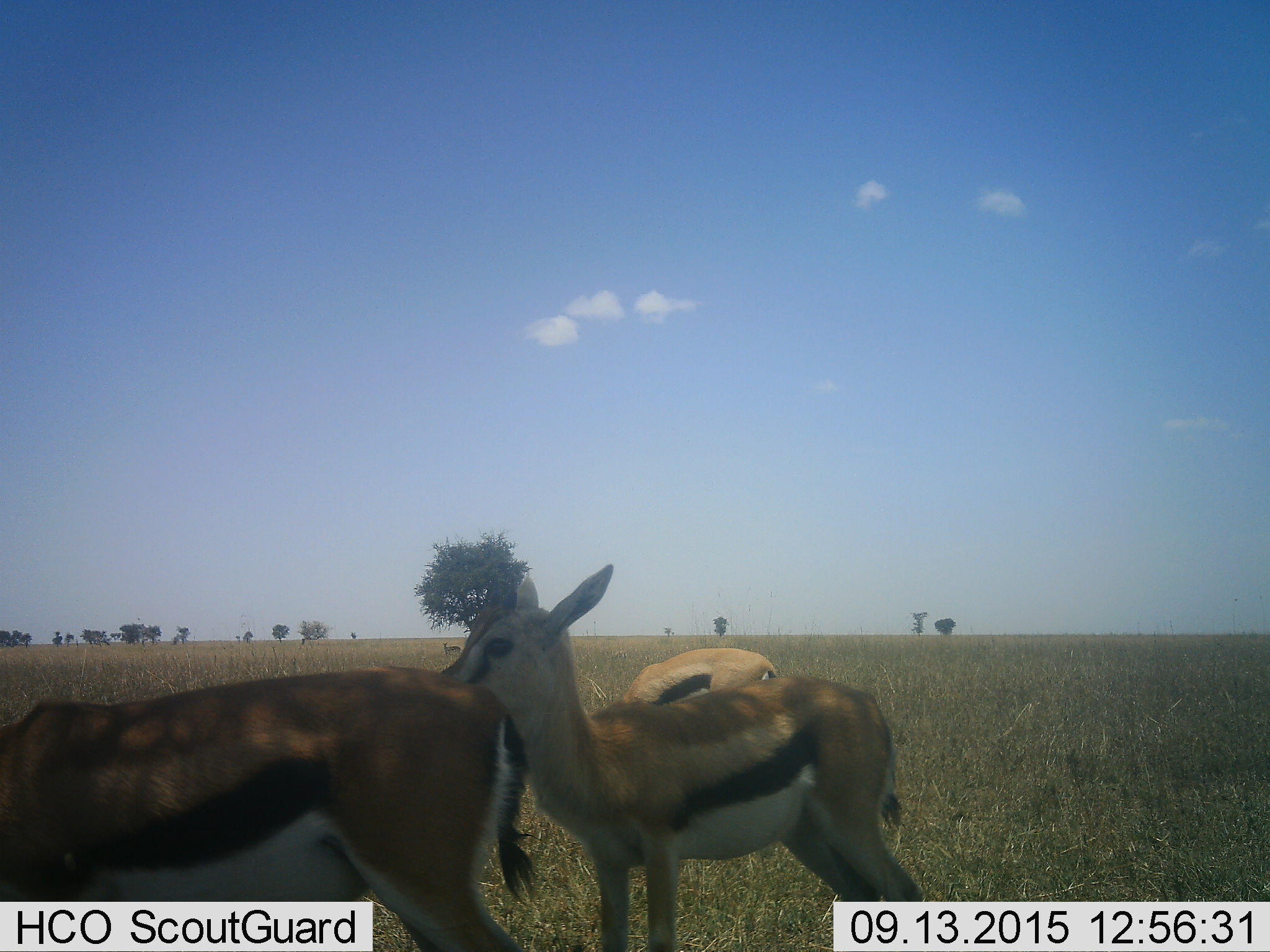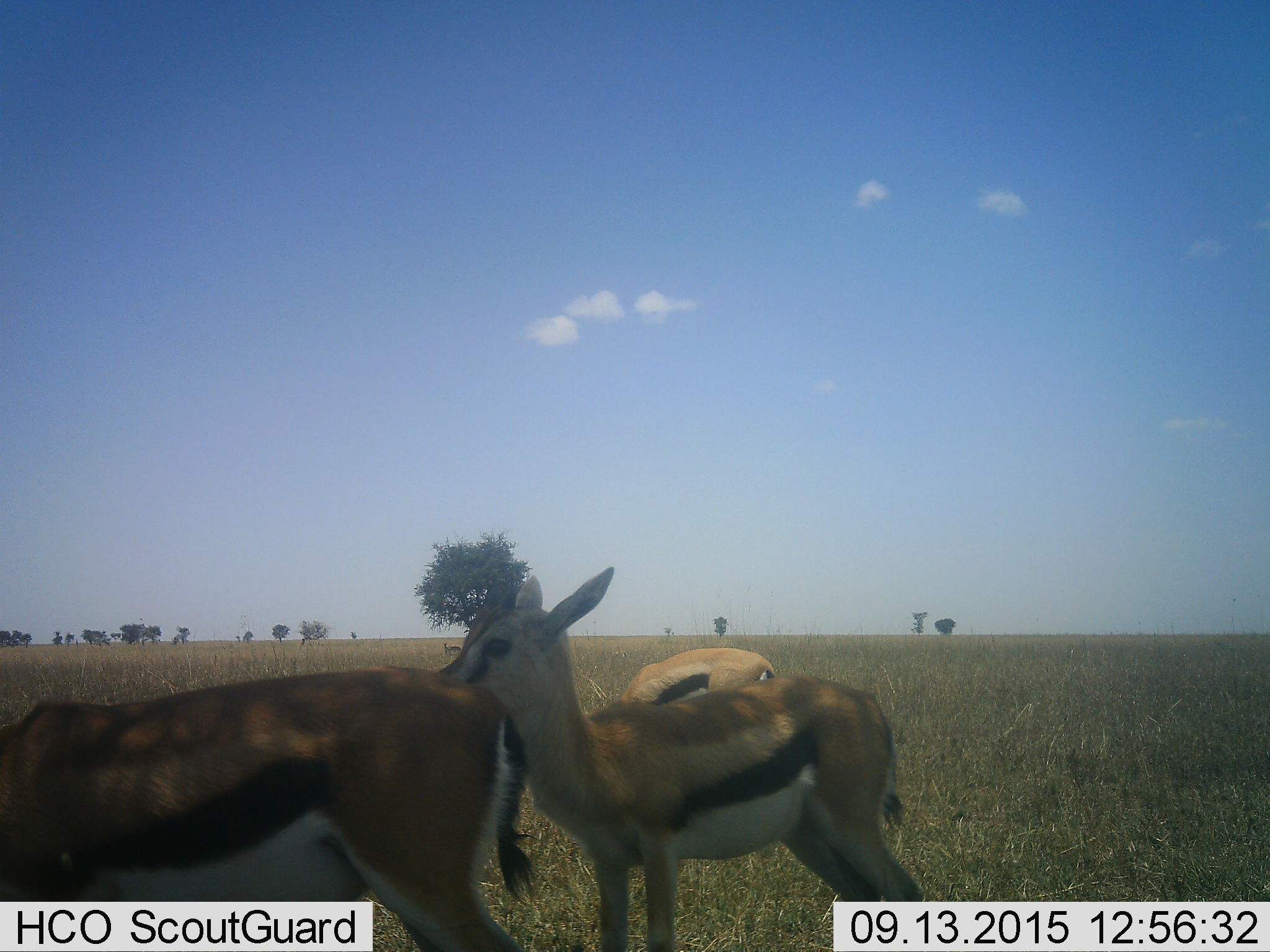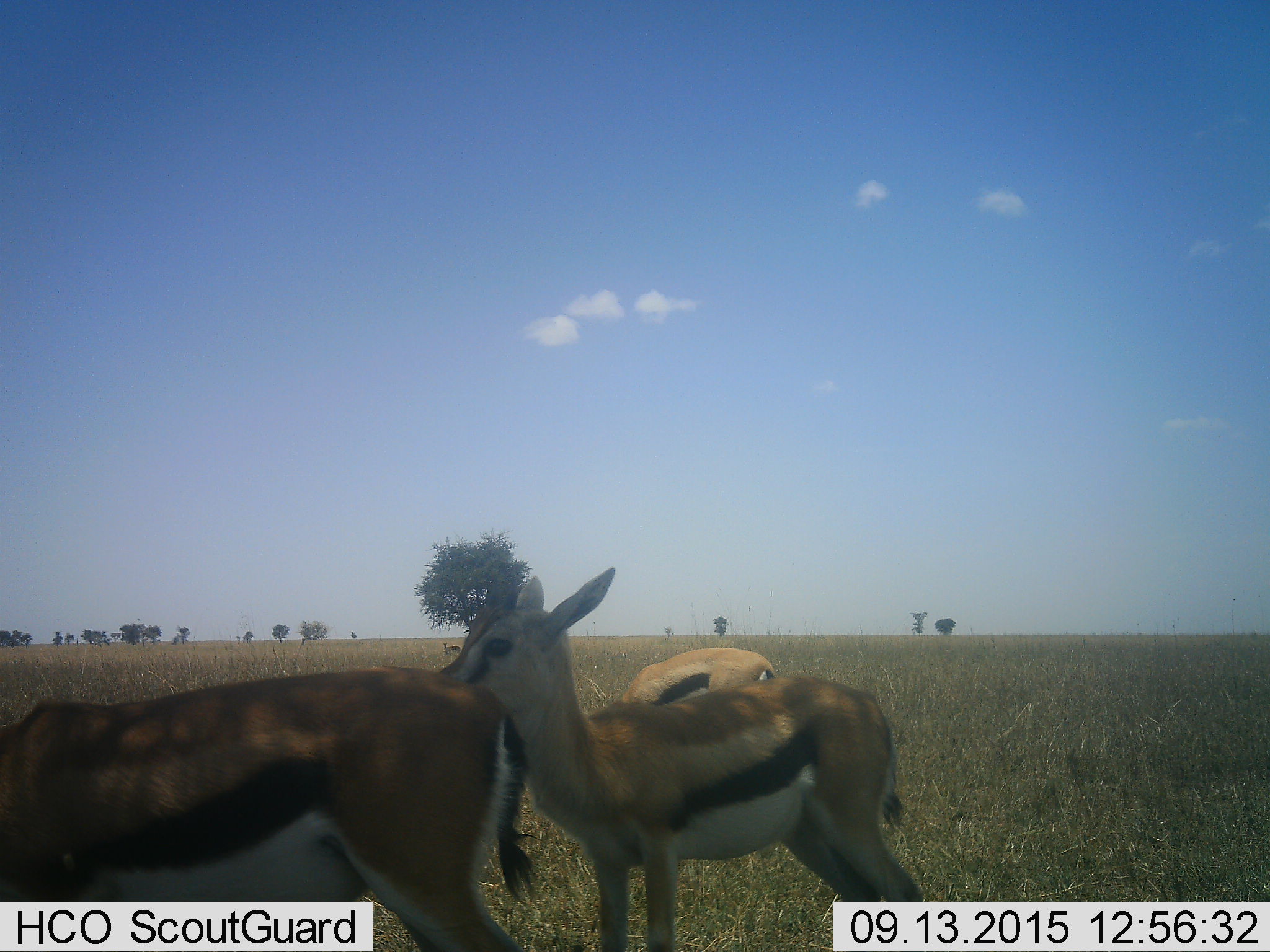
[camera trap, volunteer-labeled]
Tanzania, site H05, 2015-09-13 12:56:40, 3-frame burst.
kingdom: Animalia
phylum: Chordata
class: Mammalia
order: Artiodactyla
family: Bovidae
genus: Eudorcas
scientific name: Eudorcas thomsonii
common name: thomson's gazelle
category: gazellethomsons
Gazellethomsons (thomson's gazelle) (Eudorcas thomsonii), count 3. Behavior (volunteer vote fractions): standing 80%, resting 0%, moving 10%, interacting 10%. Young present (vote fraction): 40%. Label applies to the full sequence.